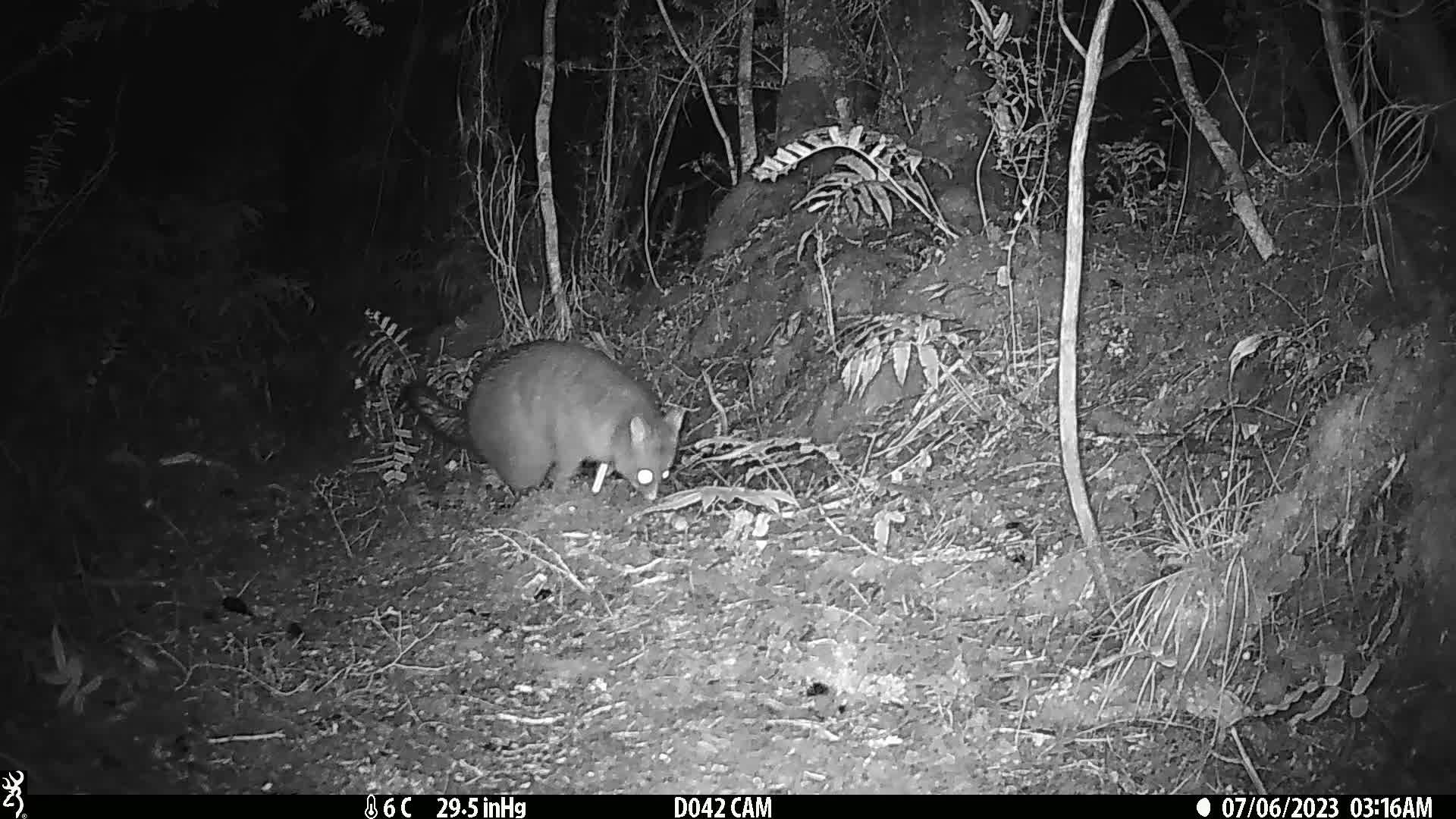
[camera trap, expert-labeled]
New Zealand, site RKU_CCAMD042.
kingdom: Animalia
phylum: Chordata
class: Mammalia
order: Diprotodontia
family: Phalangeridae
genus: Trichosurus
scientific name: Trichosurus vulpecula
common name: common brushtail possum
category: possum